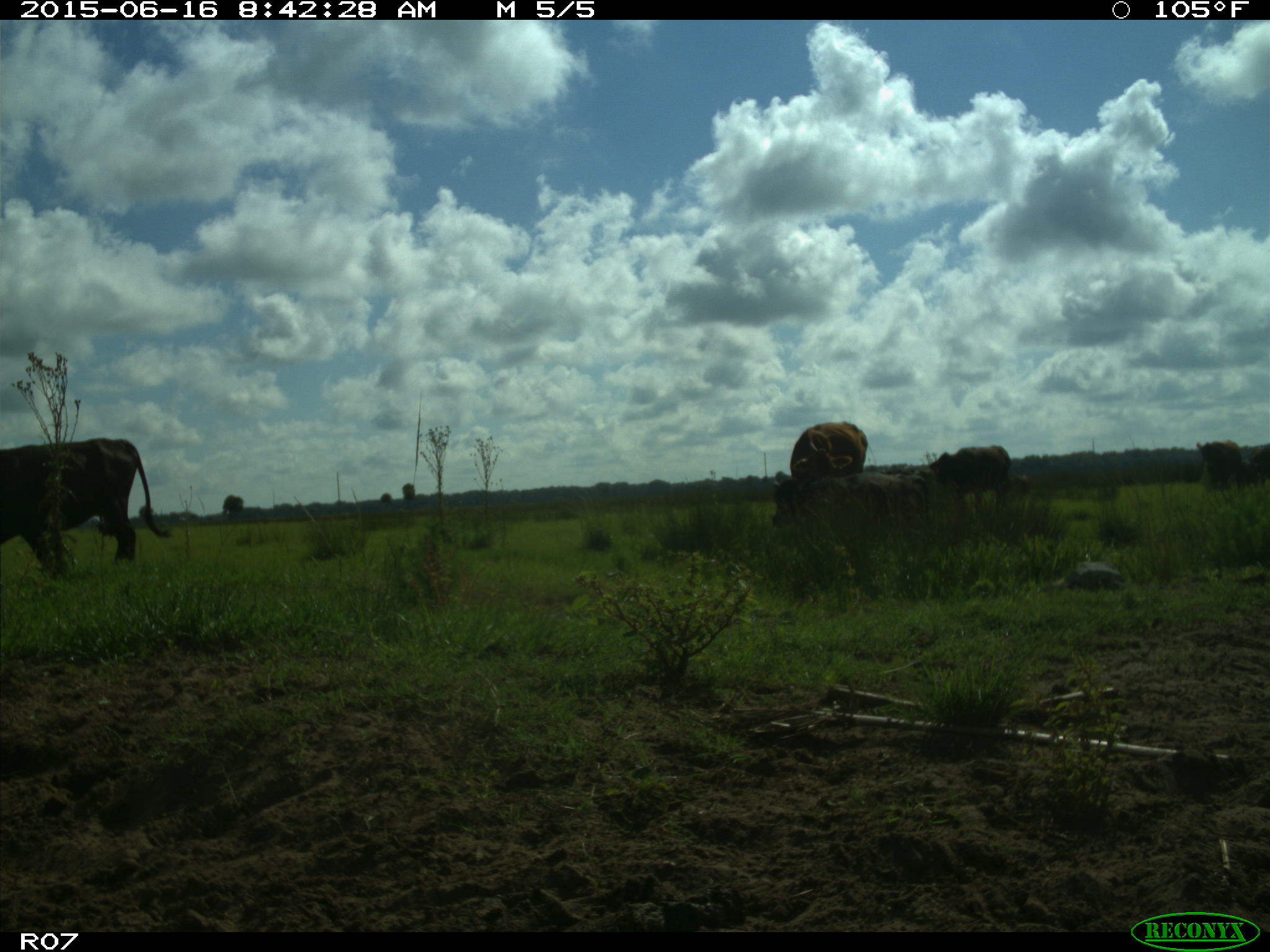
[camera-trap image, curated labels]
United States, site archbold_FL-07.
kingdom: Animalia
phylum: Chordata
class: Mammalia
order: Artiodactyla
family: Bovidae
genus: Bos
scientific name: Bos taurus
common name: domestic cow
Bos taurus (domestic cow).